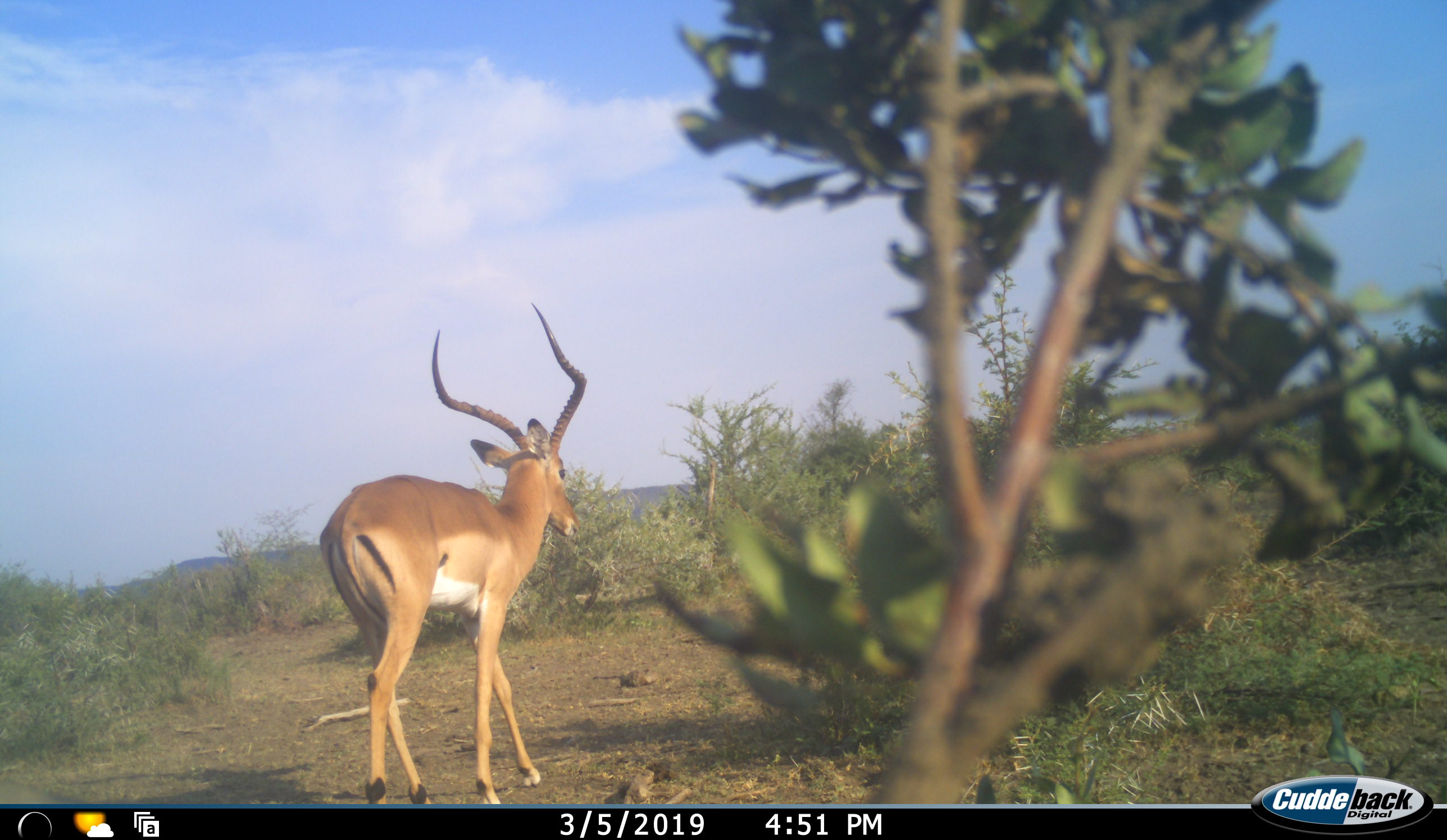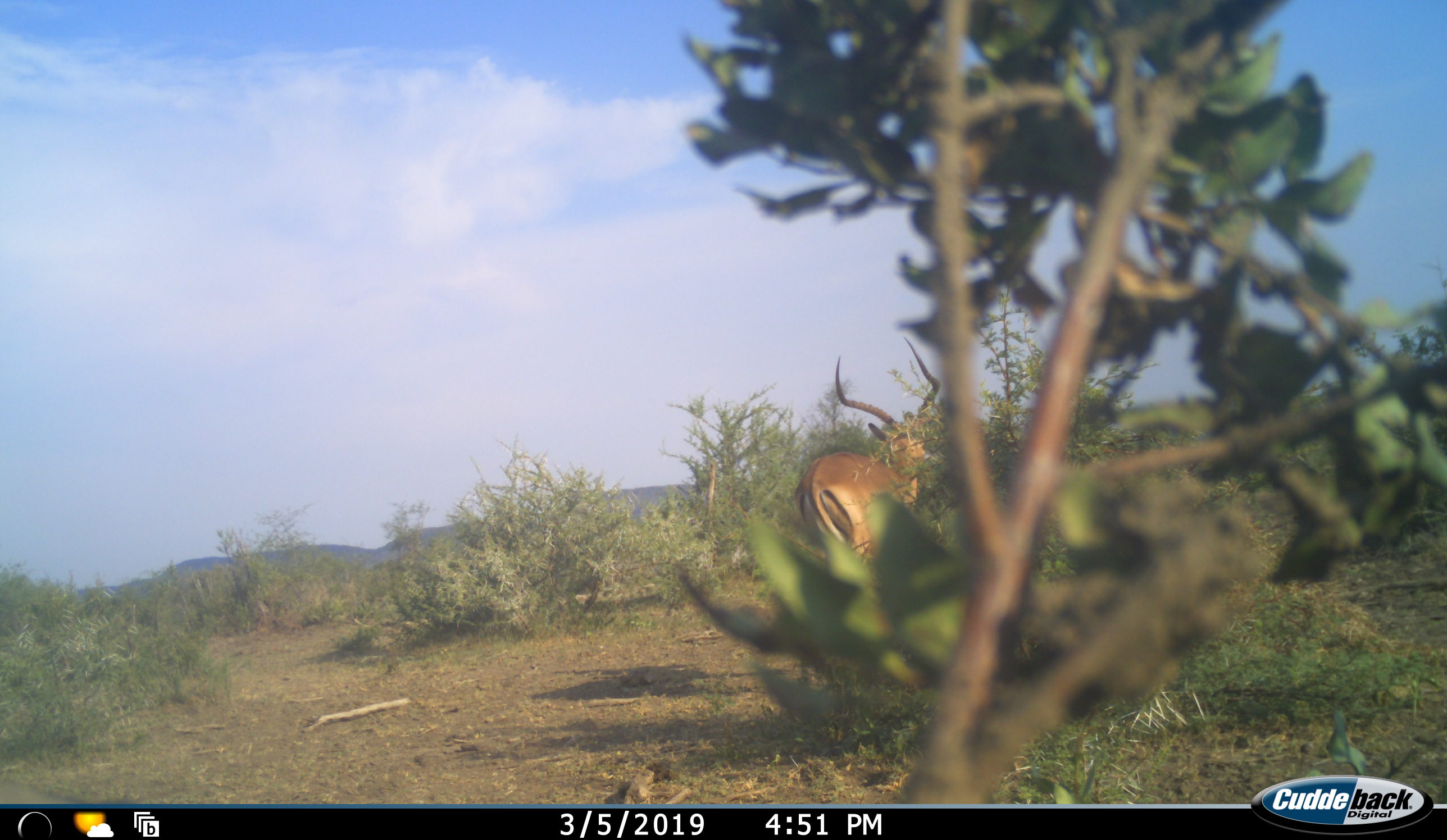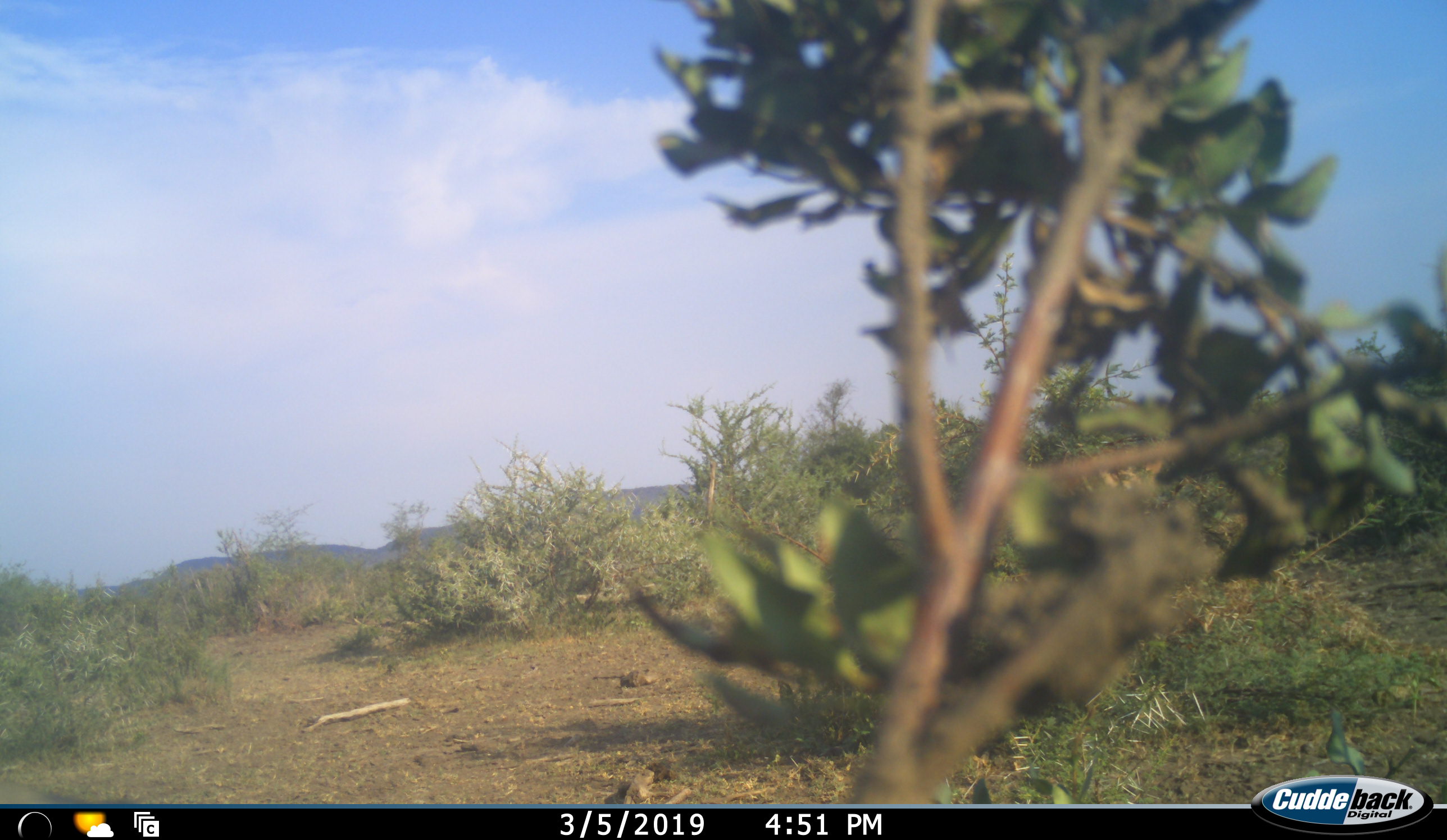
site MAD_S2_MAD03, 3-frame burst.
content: unidentified animal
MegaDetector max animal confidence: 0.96